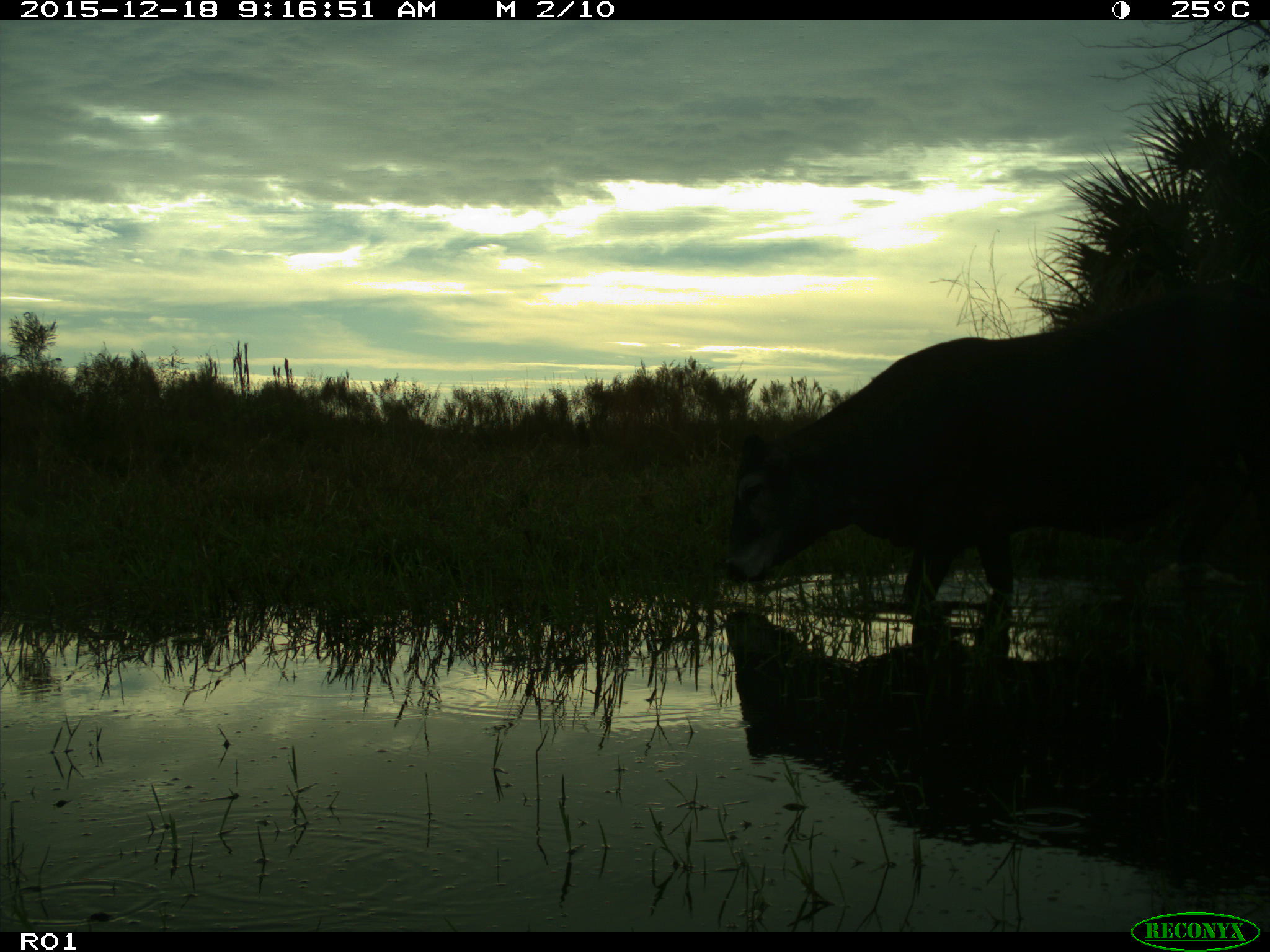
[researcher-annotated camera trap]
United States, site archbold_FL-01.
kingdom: Animalia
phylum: Chordata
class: Mammalia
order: Artiodactyla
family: Bovidae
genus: Bos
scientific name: Bos taurus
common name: domestic cow